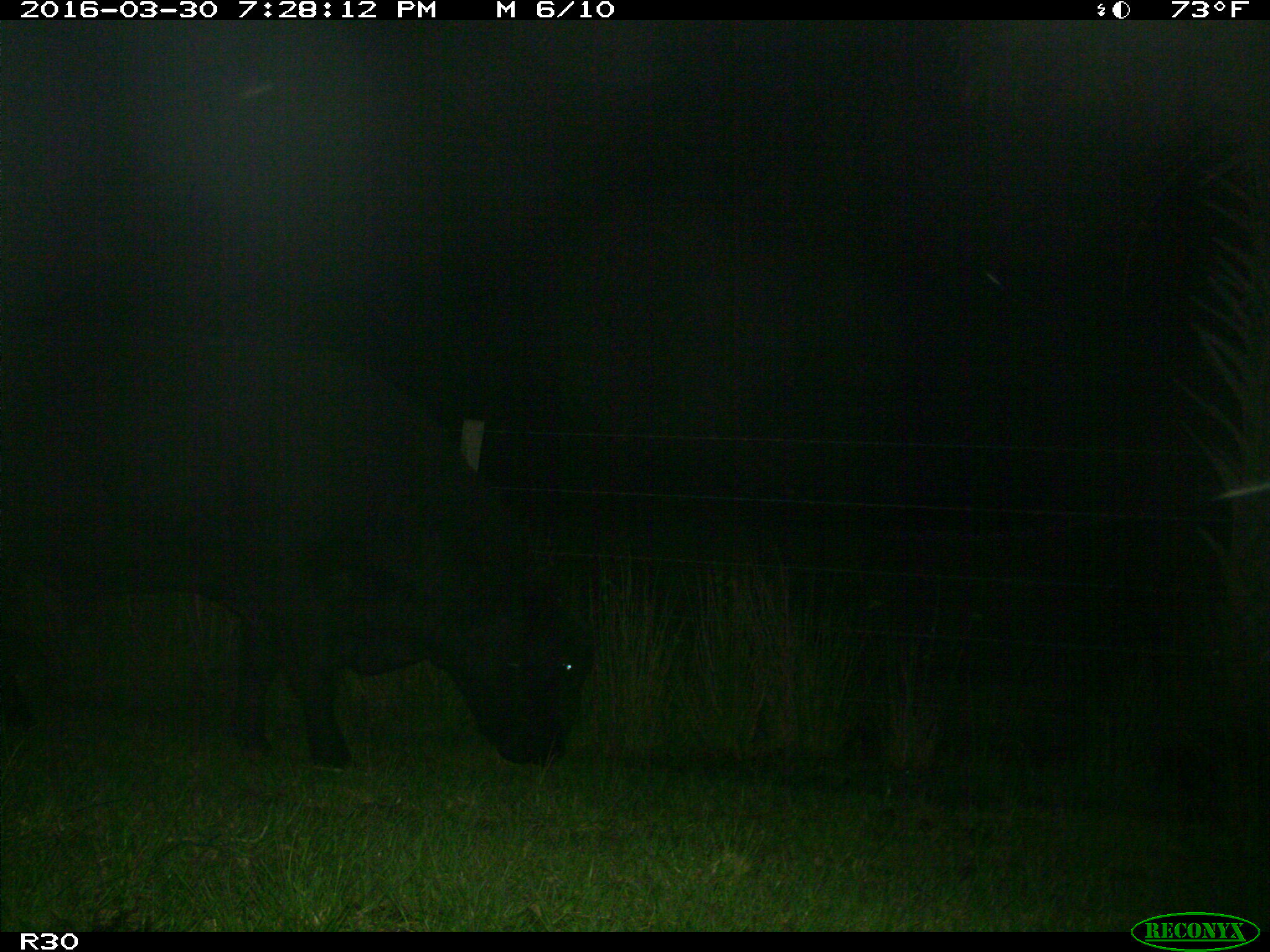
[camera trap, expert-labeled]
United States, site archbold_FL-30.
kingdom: Animalia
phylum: Chordata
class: Mammalia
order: Artiodactyla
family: Bovidae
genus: Bos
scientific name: Bos taurus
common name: domestic cow